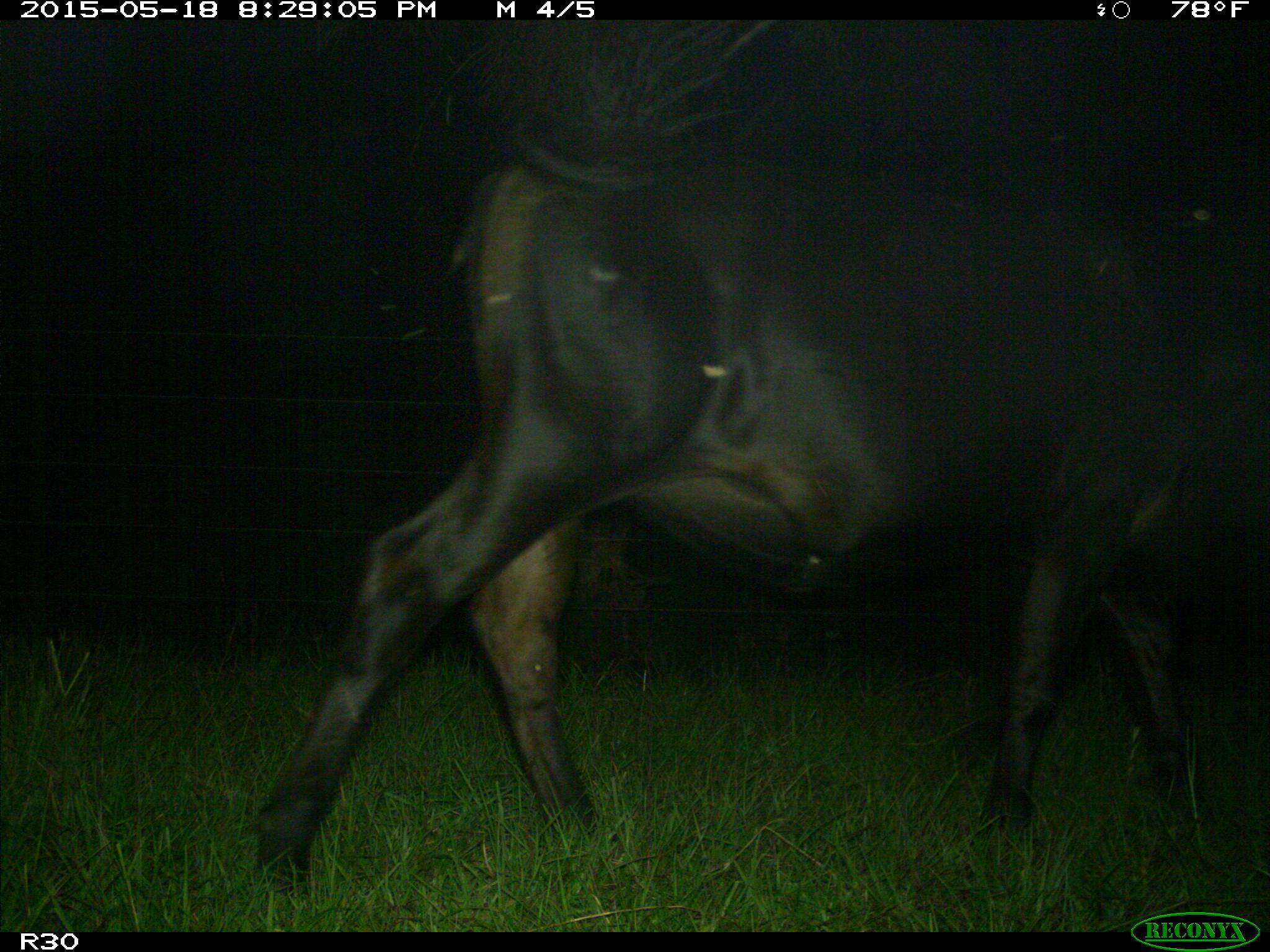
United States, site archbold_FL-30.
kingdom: Animalia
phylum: Chordata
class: Mammalia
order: Artiodactyla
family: Bovidae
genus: Bos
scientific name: Bos taurus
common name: domestic cow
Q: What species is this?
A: Bos taurus (domestic cow).